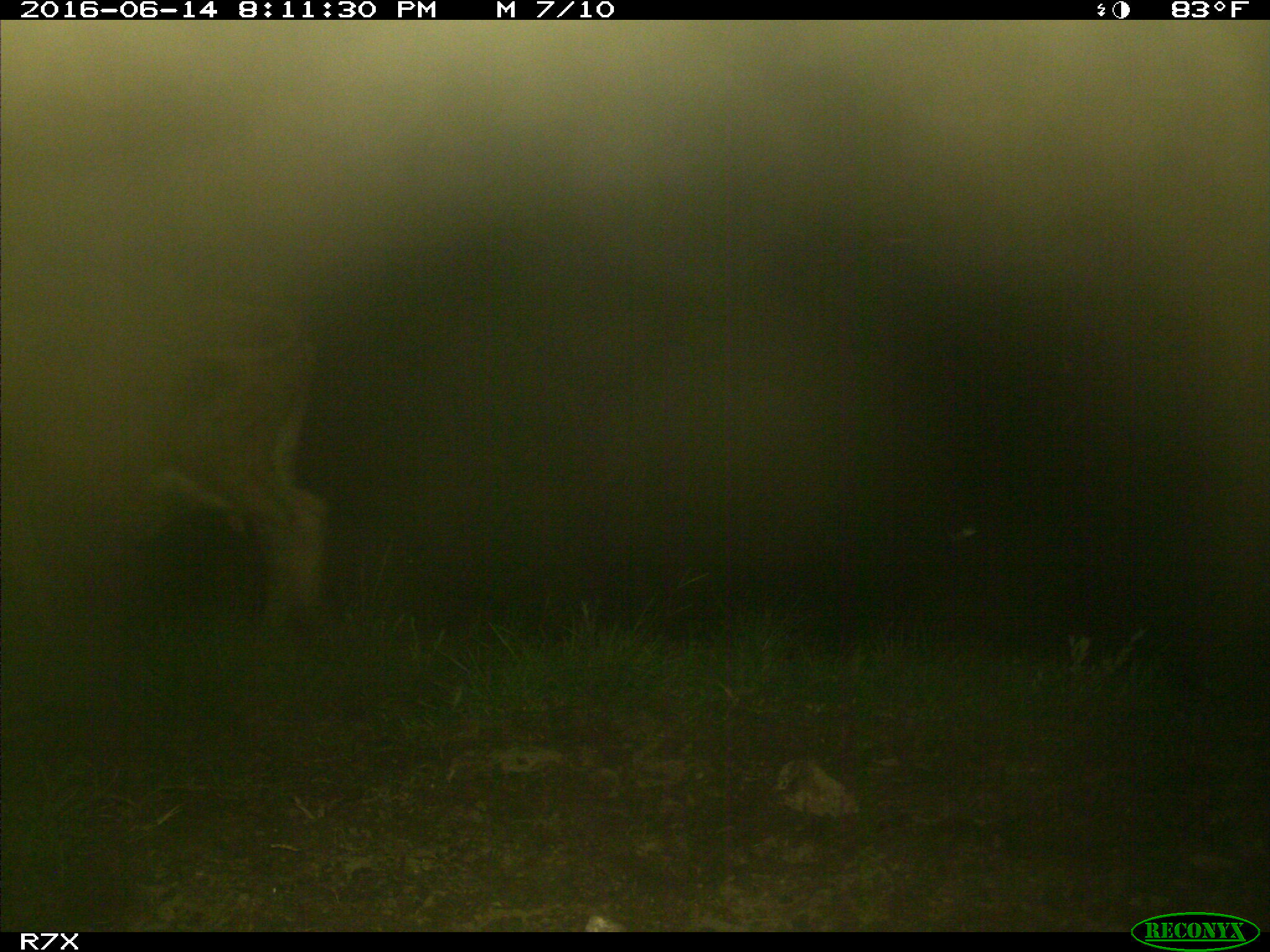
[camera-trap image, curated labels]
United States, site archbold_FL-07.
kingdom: Animalia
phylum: Chordata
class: Mammalia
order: Artiodactyla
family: Bovidae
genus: Bos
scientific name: Bos taurus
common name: domestic cow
Bos taurus (domestic cow).